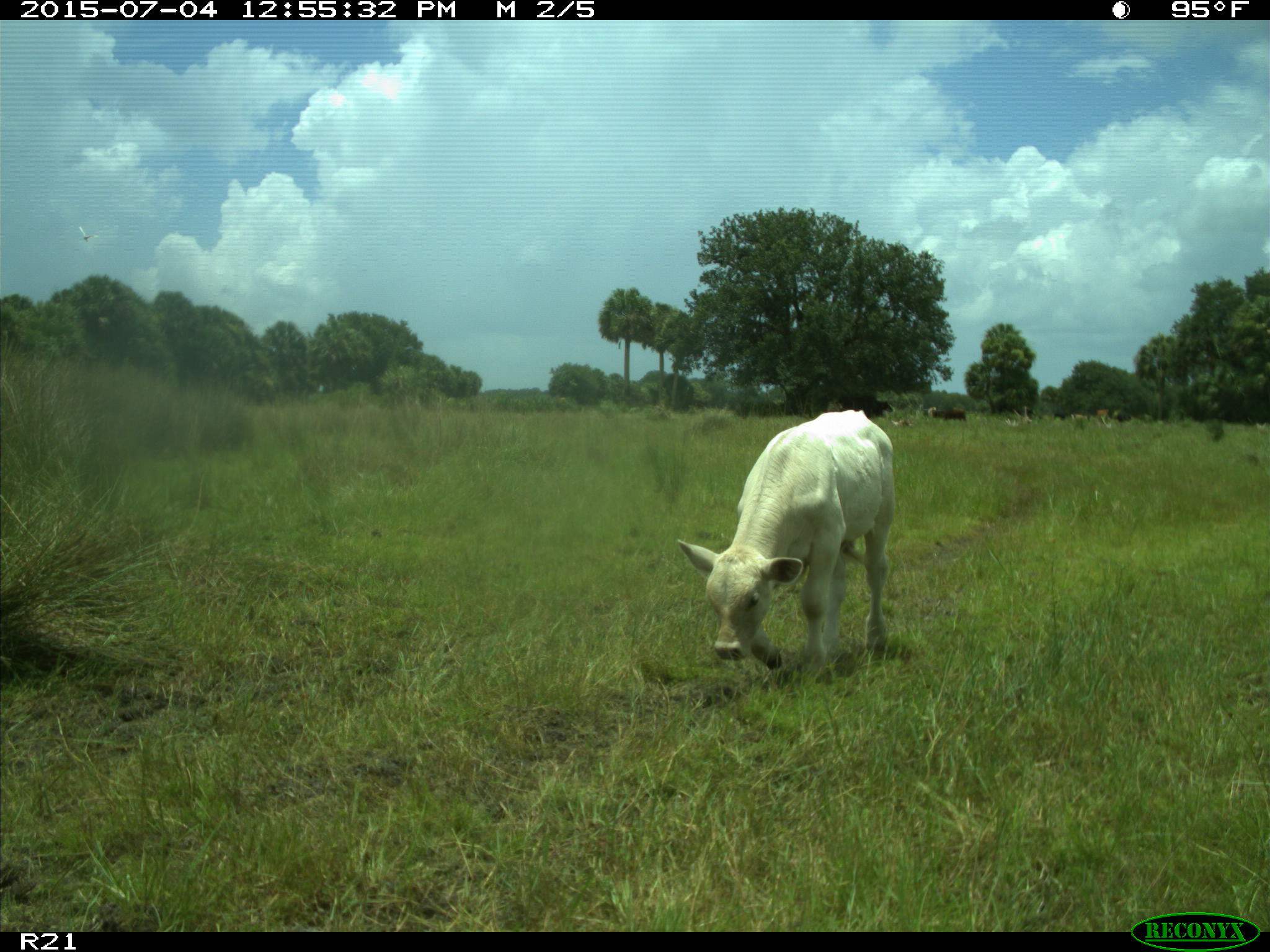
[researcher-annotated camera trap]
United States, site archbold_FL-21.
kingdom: Animalia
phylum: Chordata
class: Mammalia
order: Artiodactyla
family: Bovidae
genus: Bos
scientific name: Bos taurus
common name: domestic cow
Bos taurus (domestic cow).